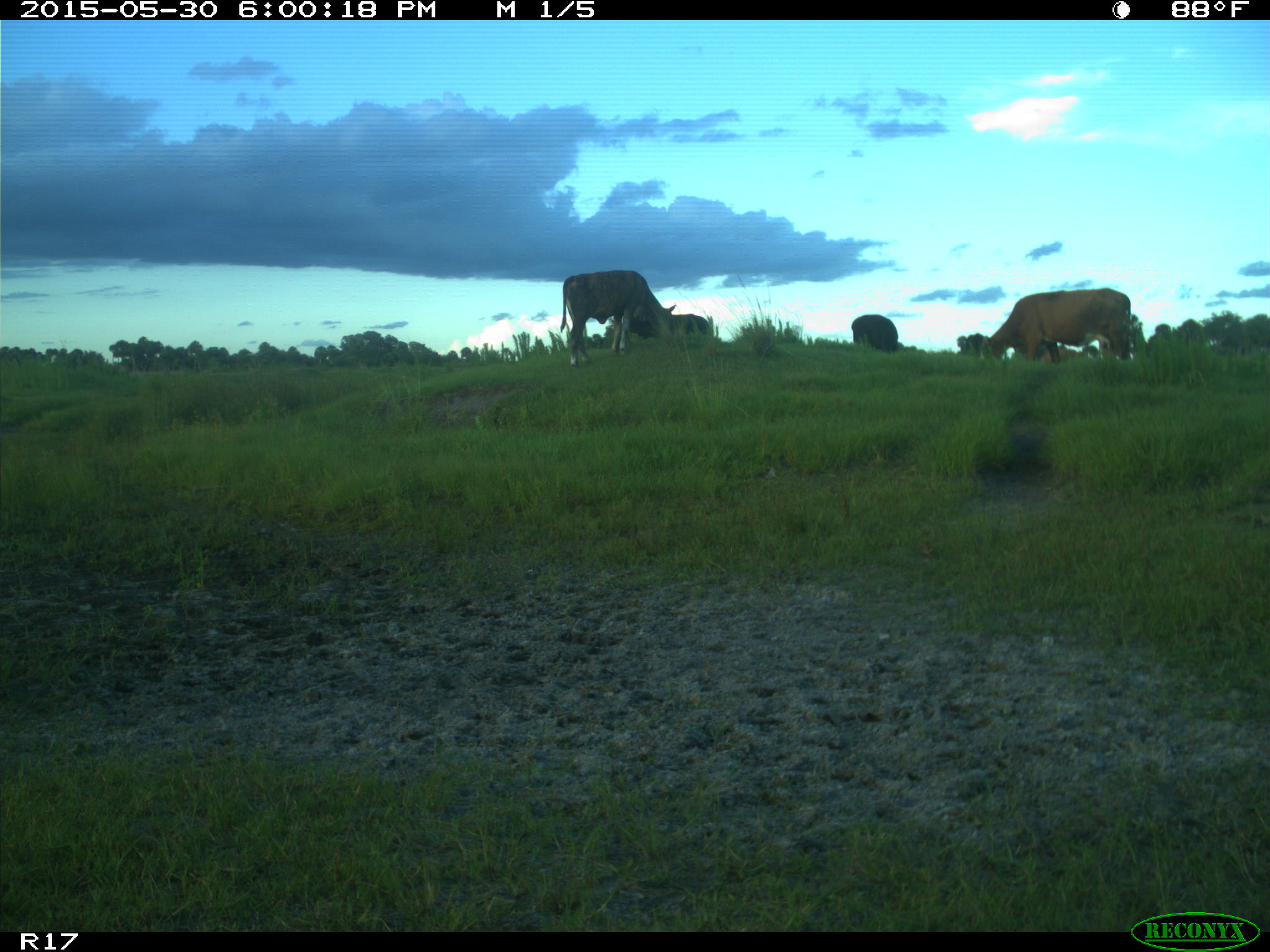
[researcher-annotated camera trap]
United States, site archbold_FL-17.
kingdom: Animalia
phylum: Chordata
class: Mammalia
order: Artiodactyla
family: Bovidae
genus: Bos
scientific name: Bos taurus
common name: domestic cow